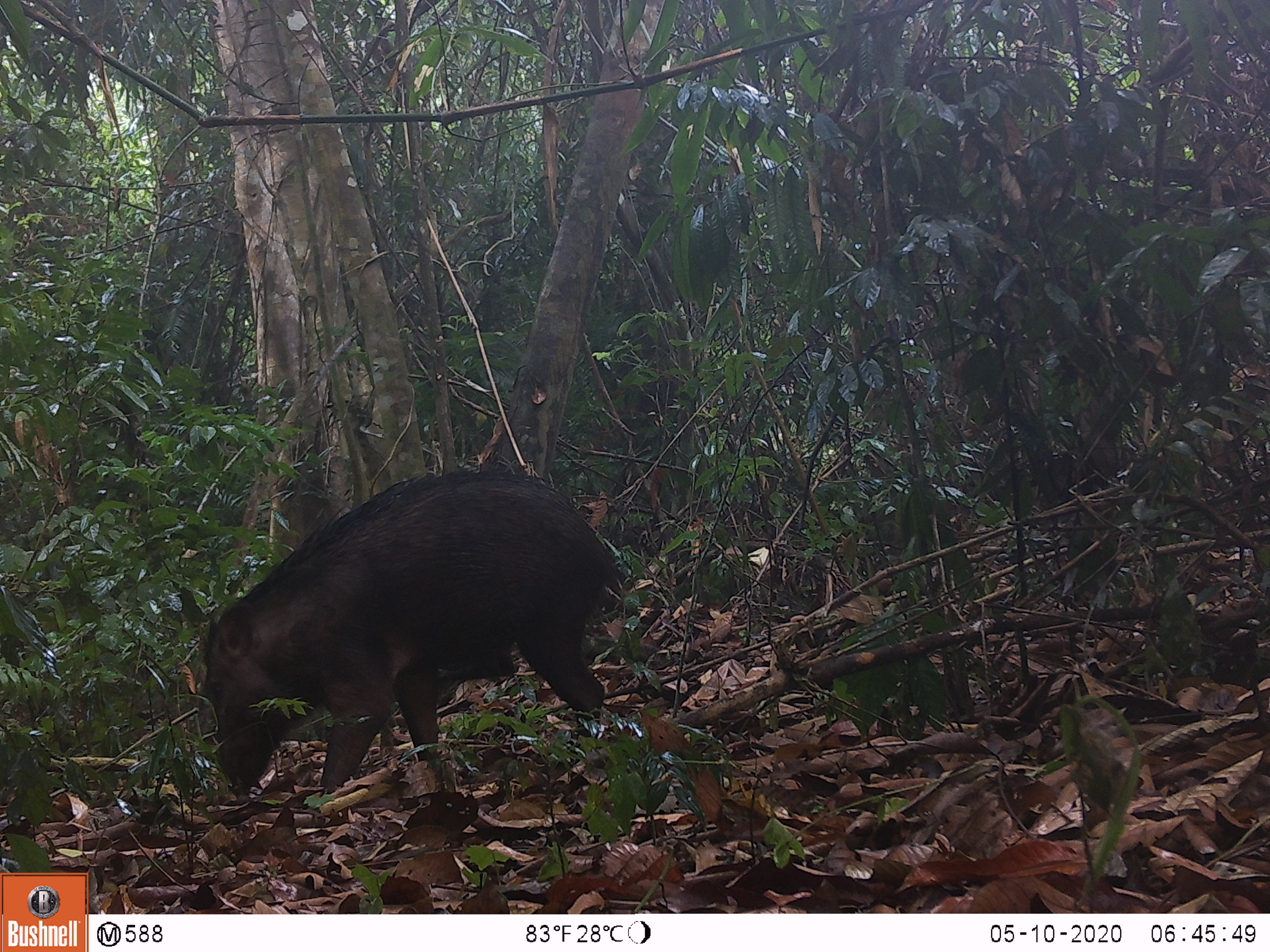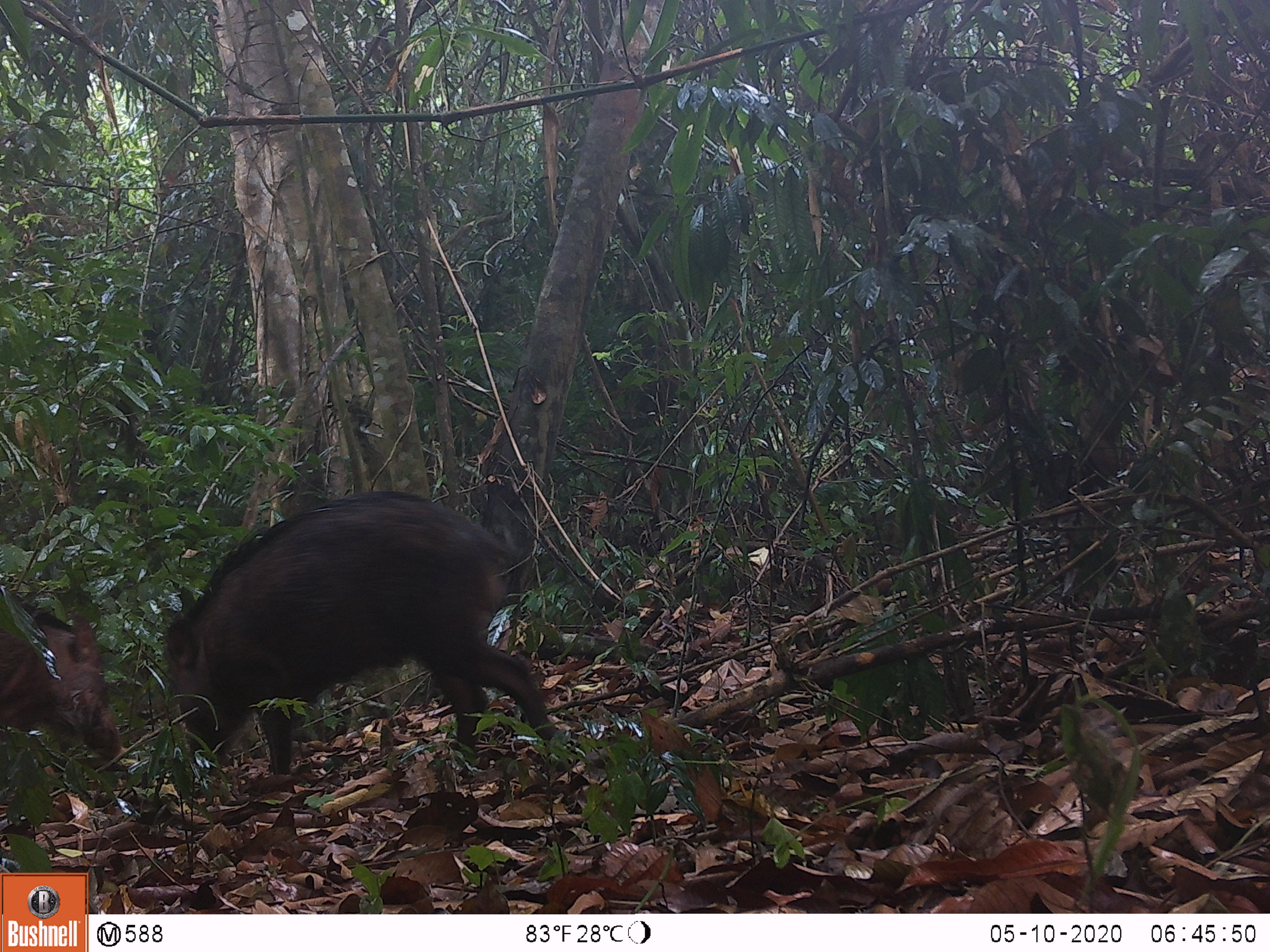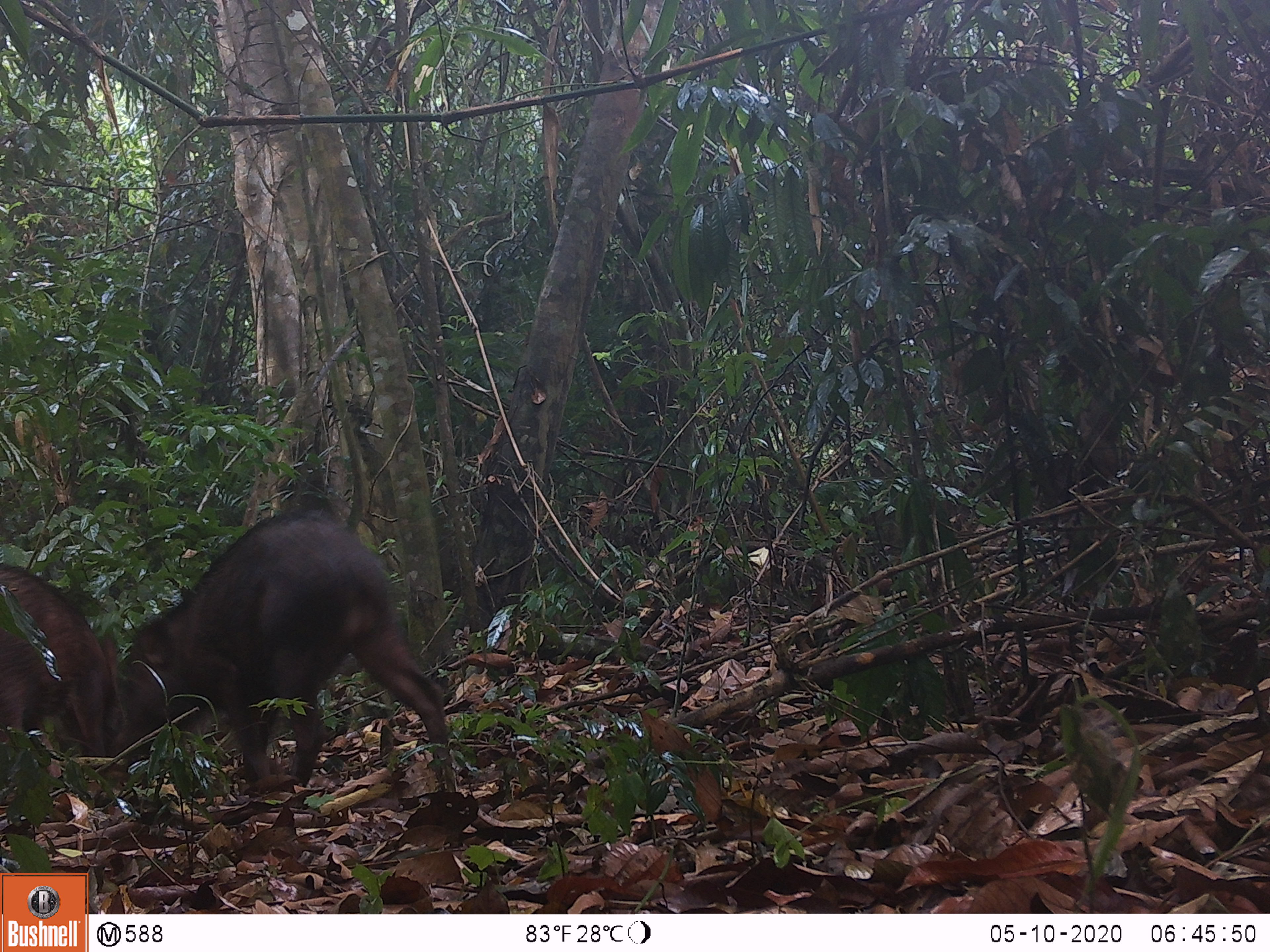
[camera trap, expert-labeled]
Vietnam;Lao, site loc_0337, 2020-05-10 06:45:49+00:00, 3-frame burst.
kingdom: Animalia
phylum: Chordata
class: Mammalia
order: Artiodactyla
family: Suidae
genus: Sus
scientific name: Sus scrofa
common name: eurasian wild pig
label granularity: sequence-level